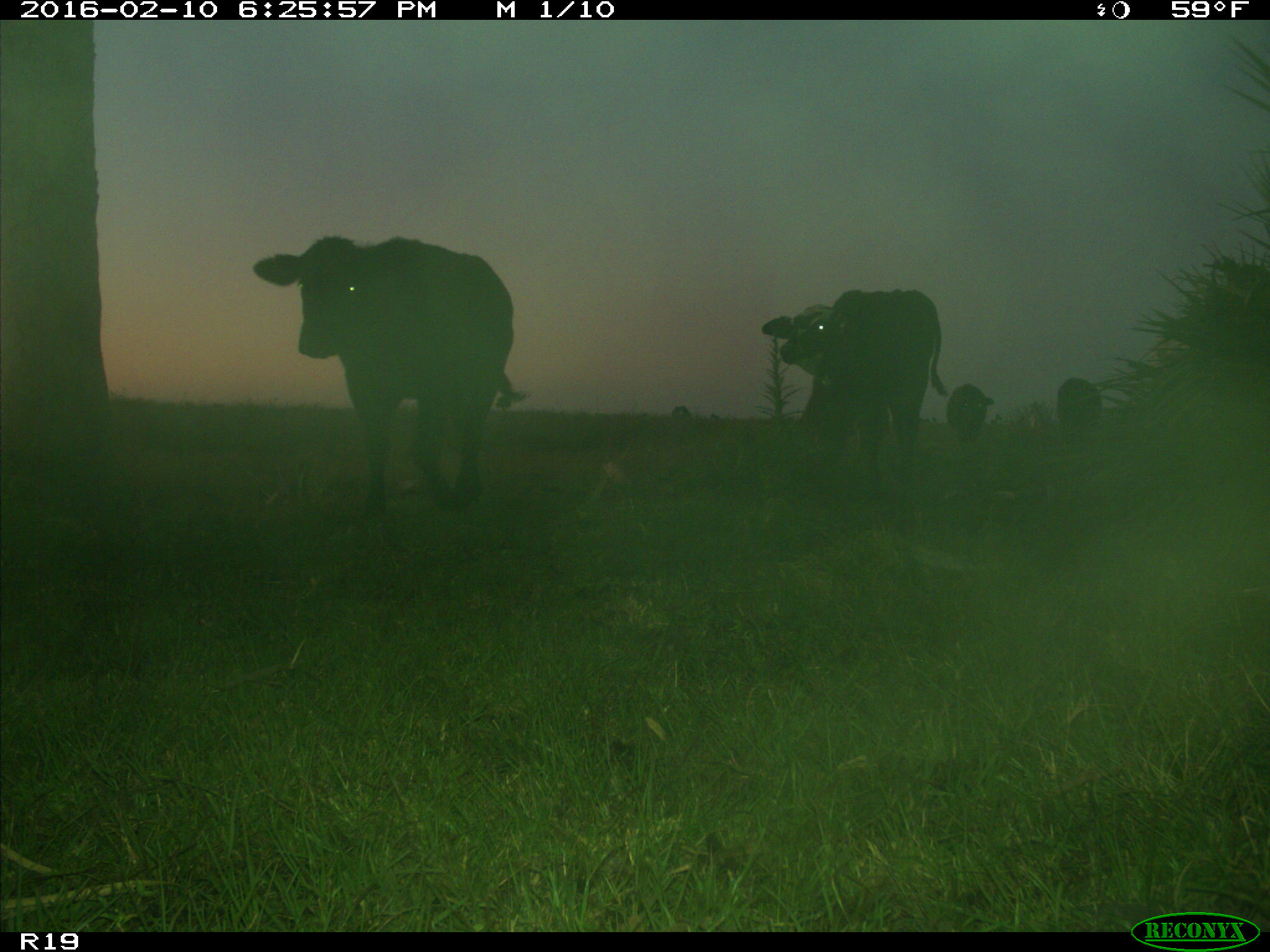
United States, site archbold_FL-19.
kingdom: Animalia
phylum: Chordata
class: Mammalia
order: Artiodactyla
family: Bovidae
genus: Bos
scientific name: Bos taurus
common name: domestic cow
Bos taurus (domestic cow).